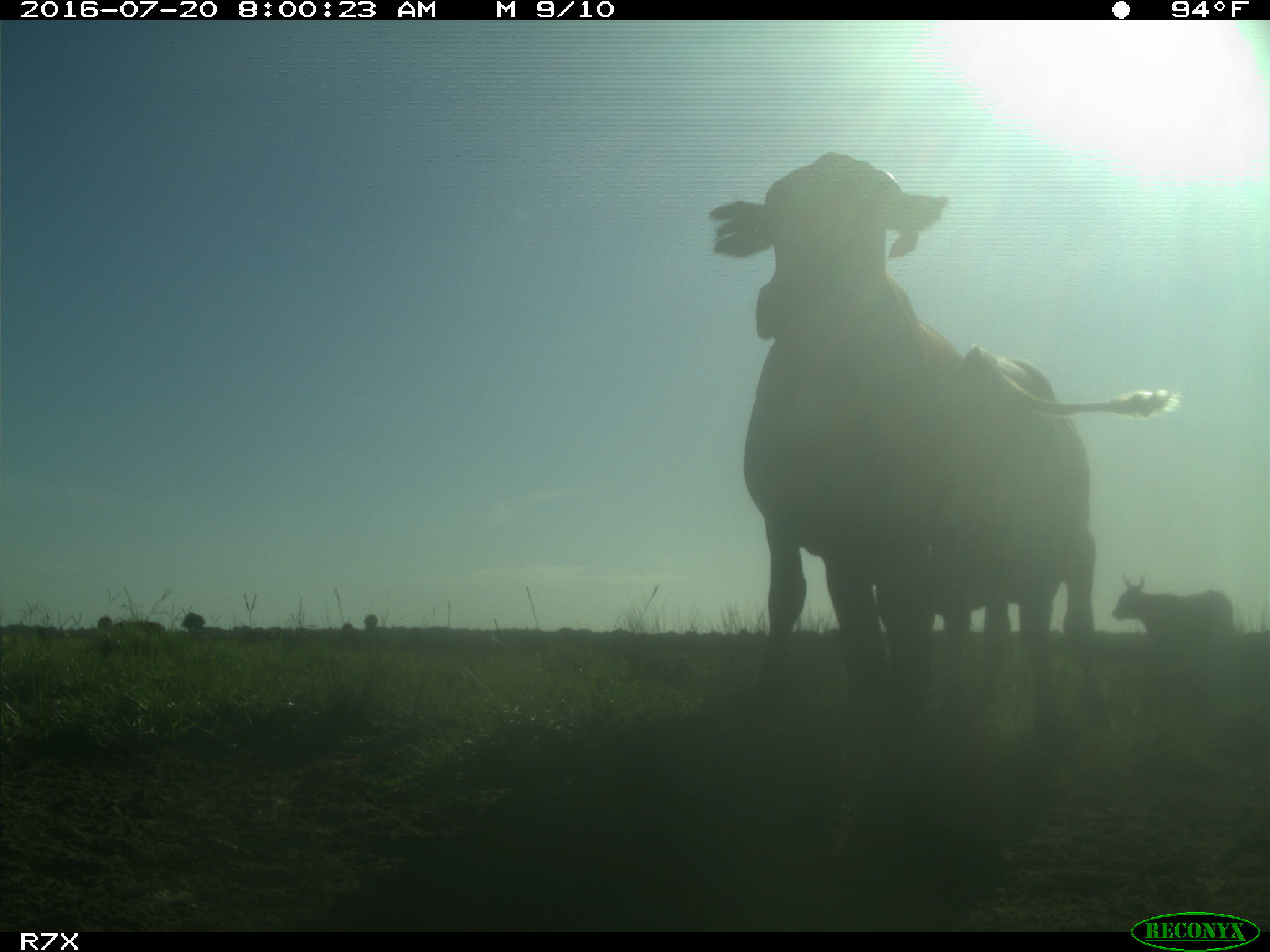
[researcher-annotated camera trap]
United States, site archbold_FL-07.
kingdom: Animalia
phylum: Chordata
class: Mammalia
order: Artiodactyla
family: Bovidae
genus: Bos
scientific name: Bos taurus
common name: domestic cow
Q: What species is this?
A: Bos taurus (domestic cow).